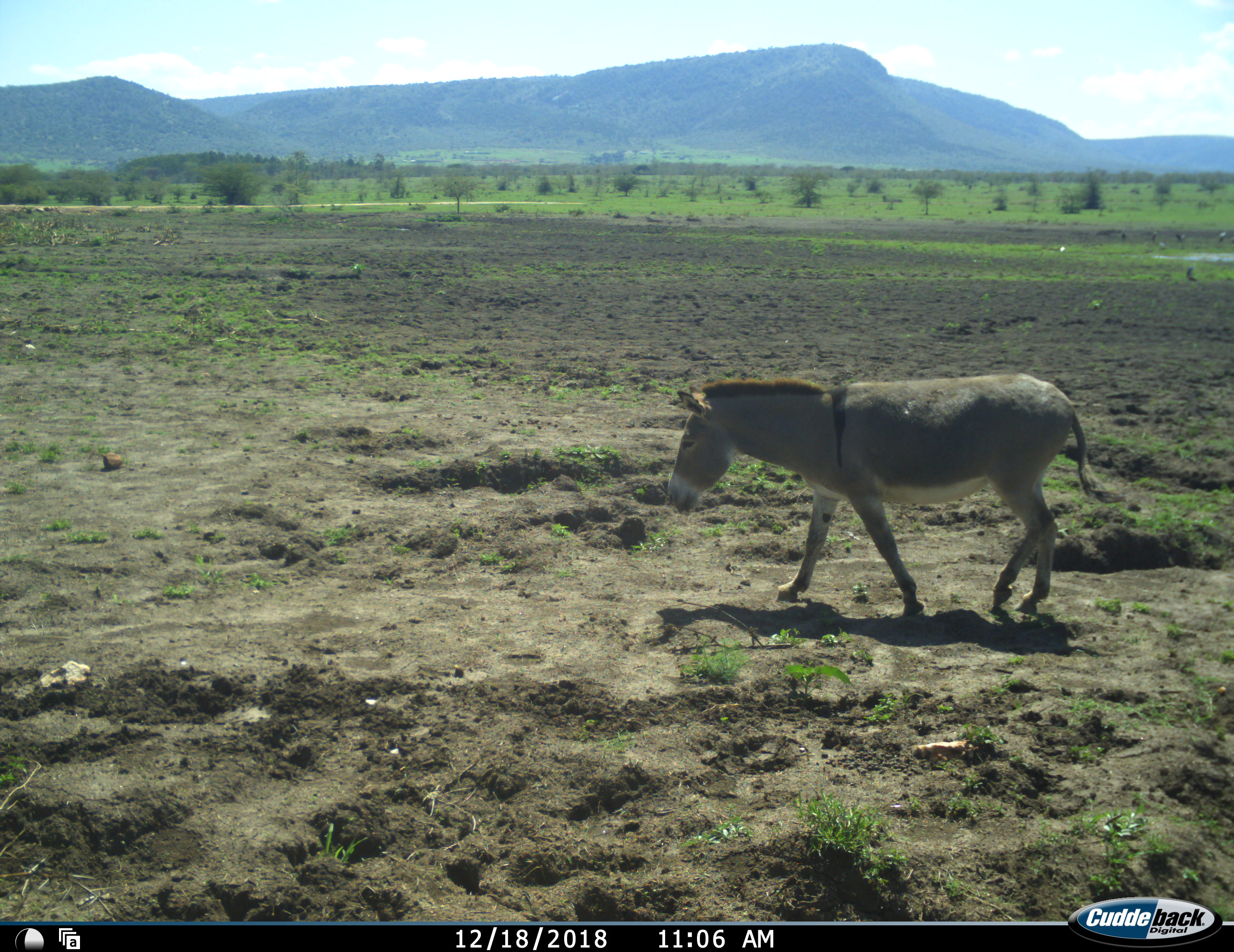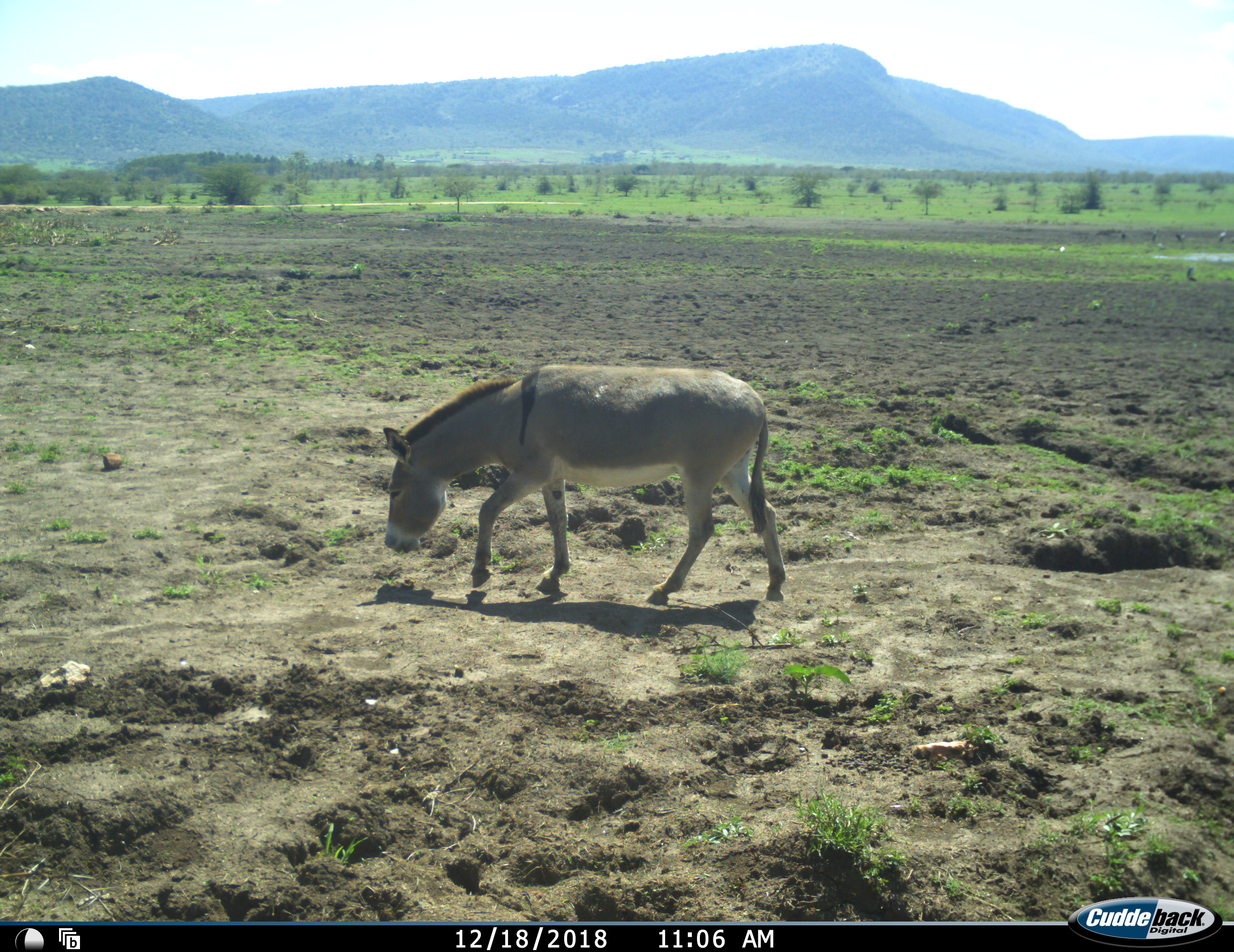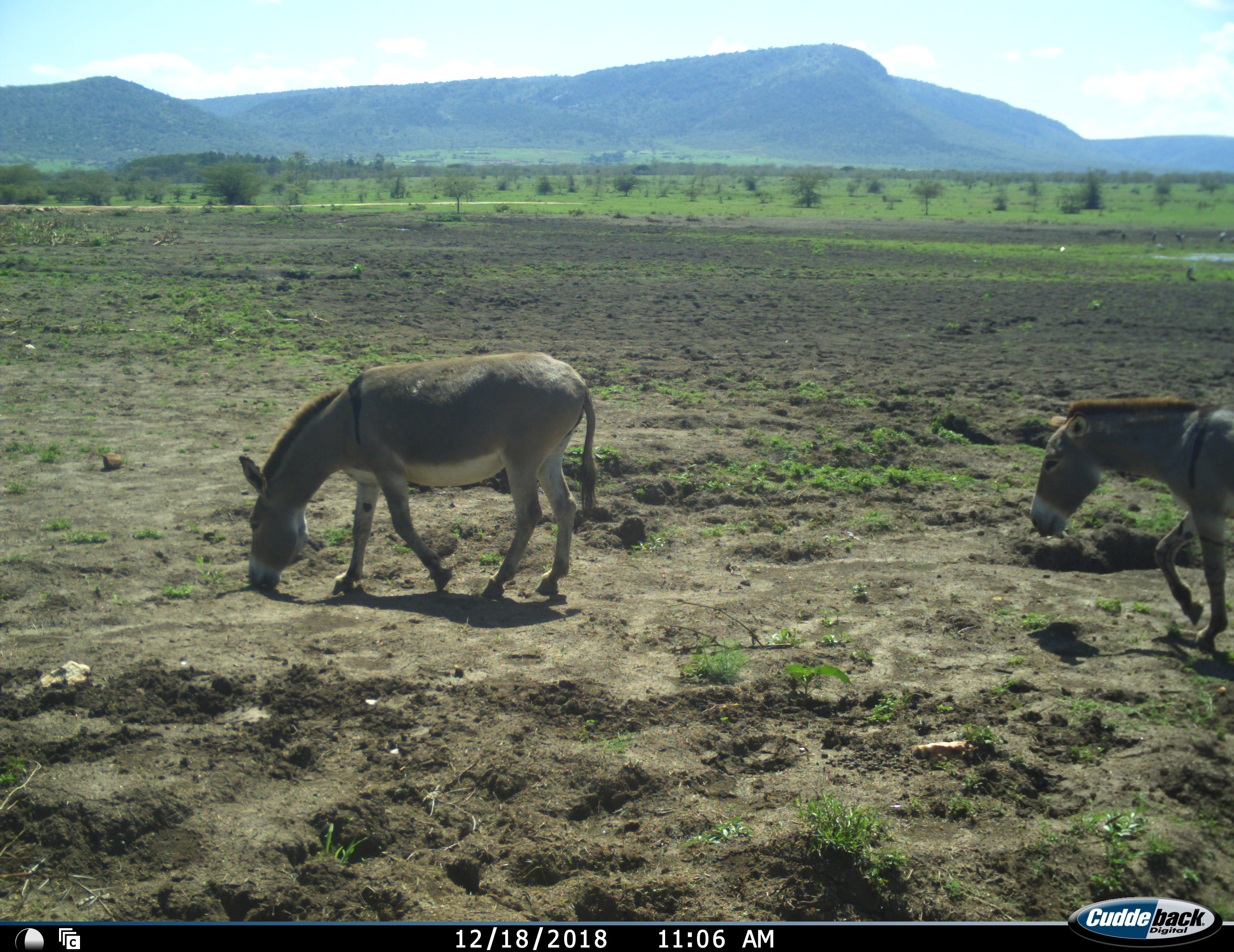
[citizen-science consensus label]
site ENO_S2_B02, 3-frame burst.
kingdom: Animalia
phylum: Chordata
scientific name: Vertebrata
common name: domestic animal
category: domesticanimal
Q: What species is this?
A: Domesticanimal (domestic animal) (Vertebrata).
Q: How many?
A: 2.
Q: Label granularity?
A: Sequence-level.